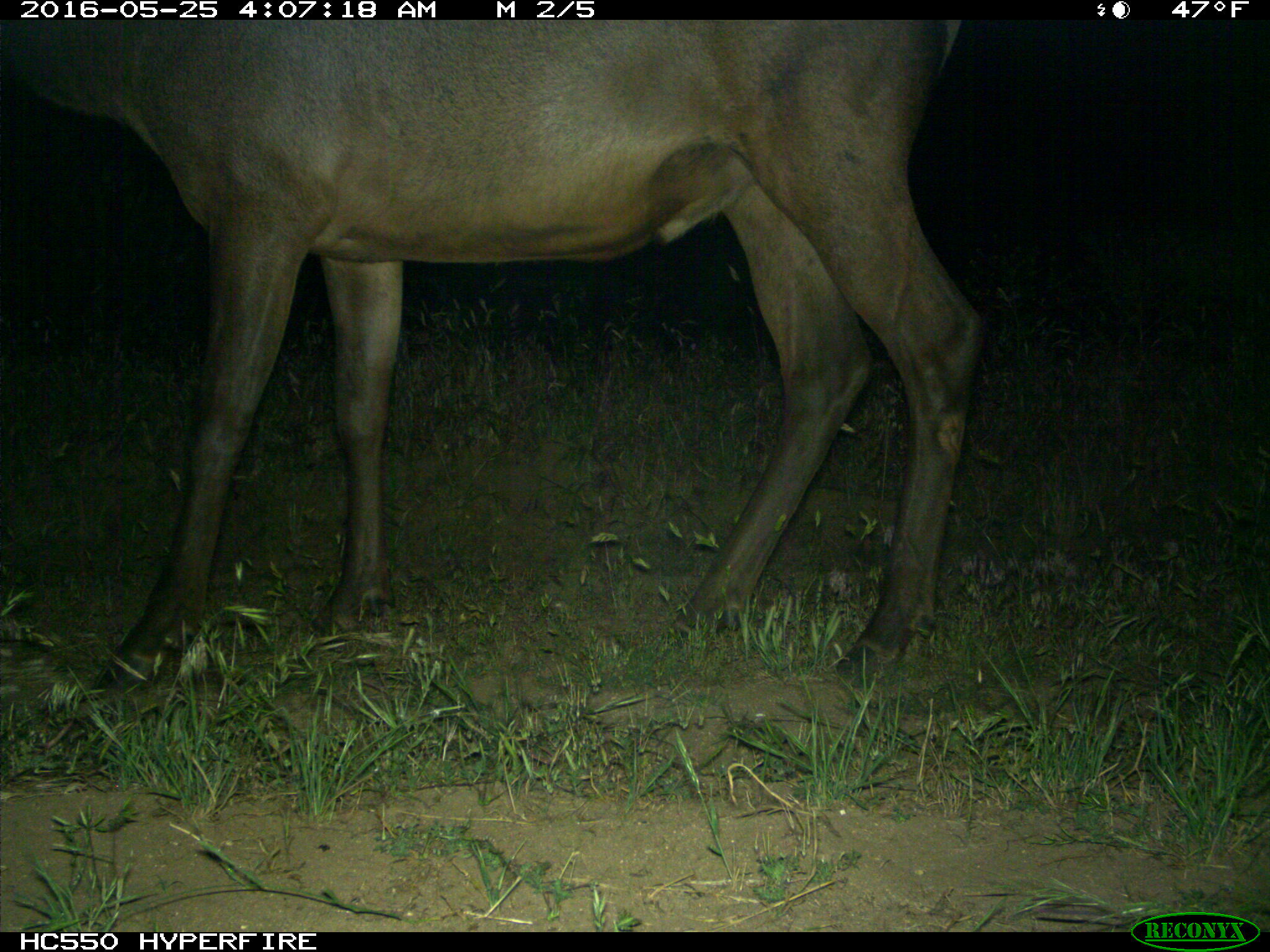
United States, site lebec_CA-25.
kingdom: Animalia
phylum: Chordata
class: Mammalia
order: Artiodactyla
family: Cervidae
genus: Cervus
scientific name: Cervus canadensis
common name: elk